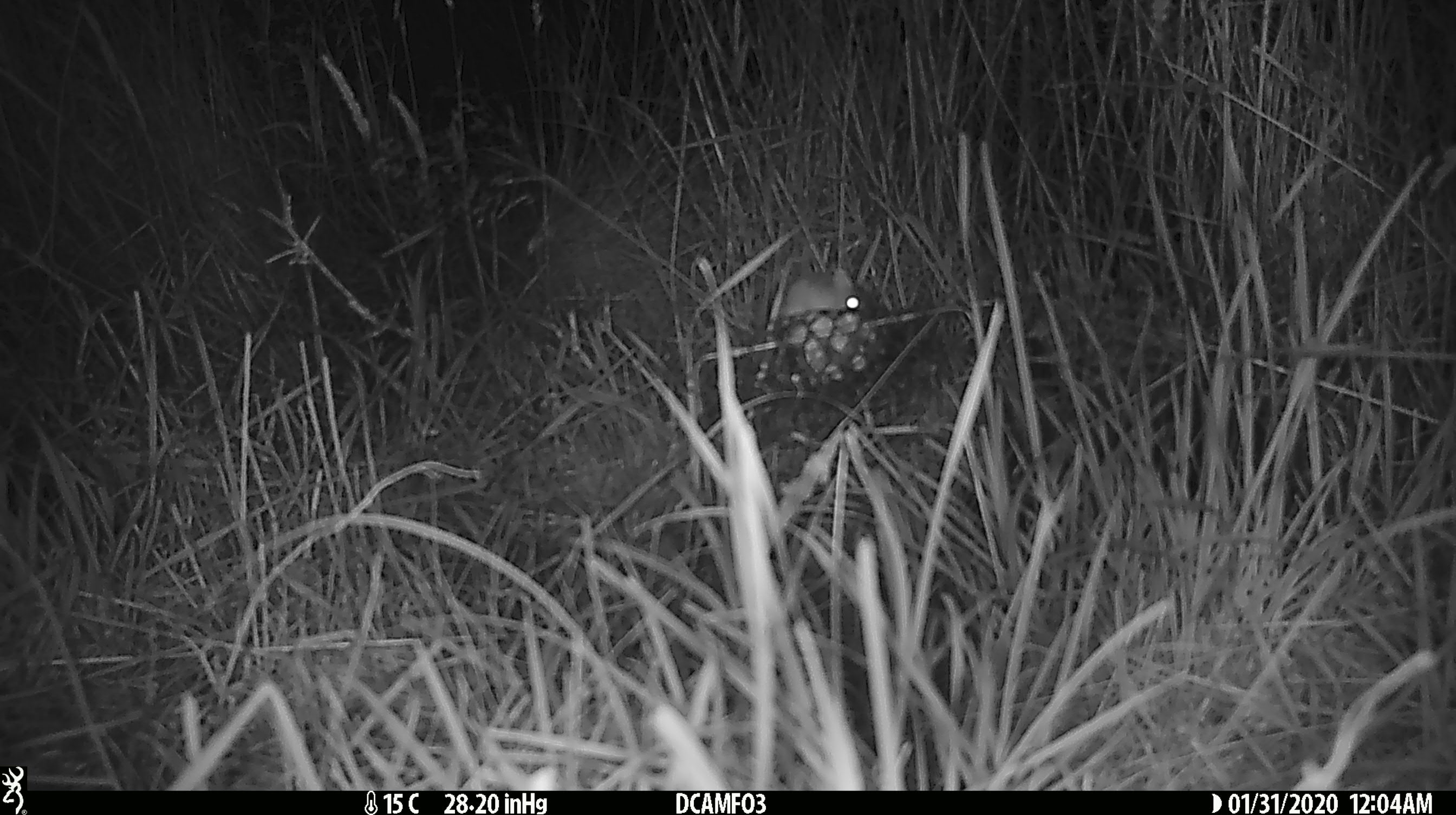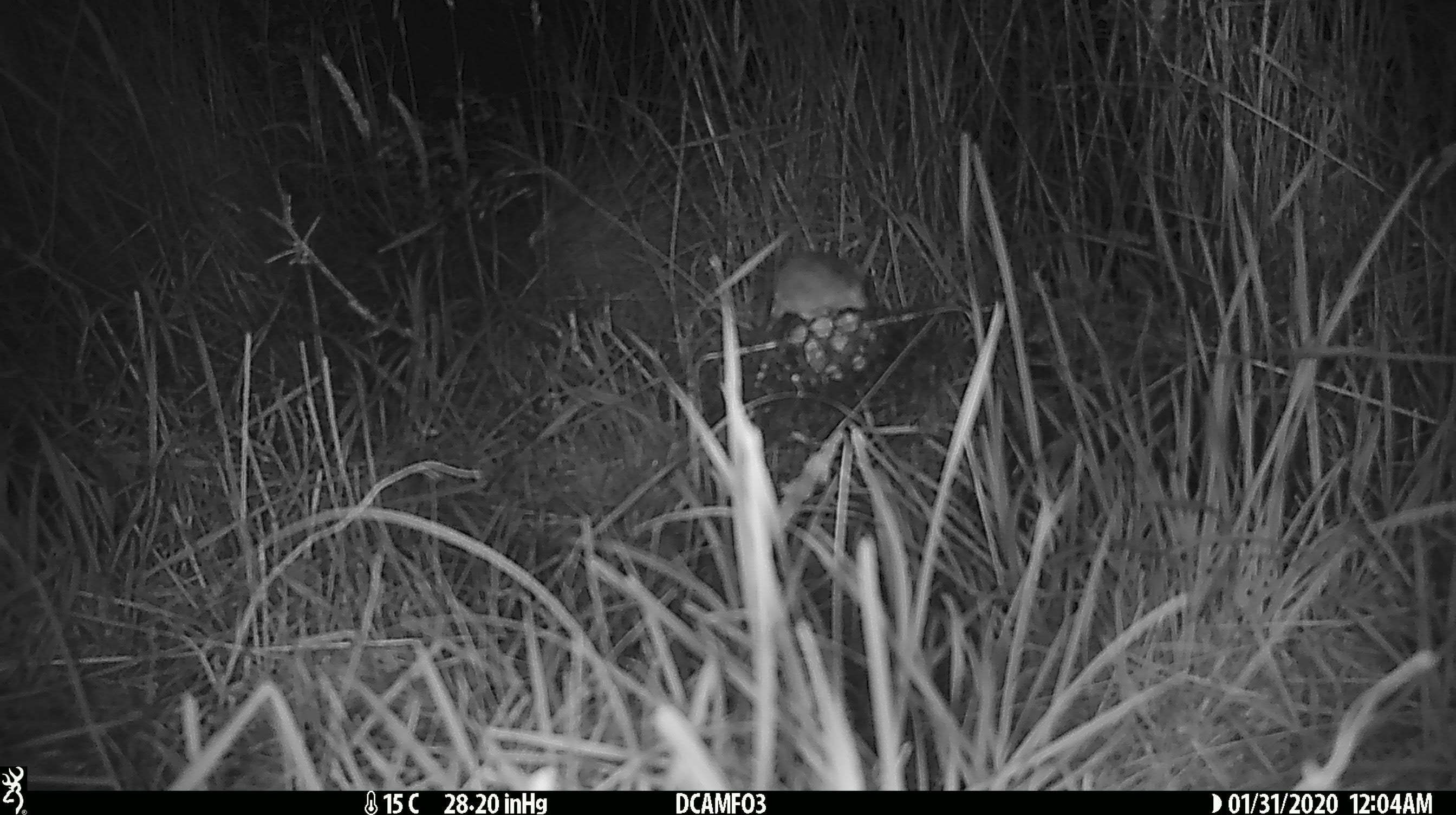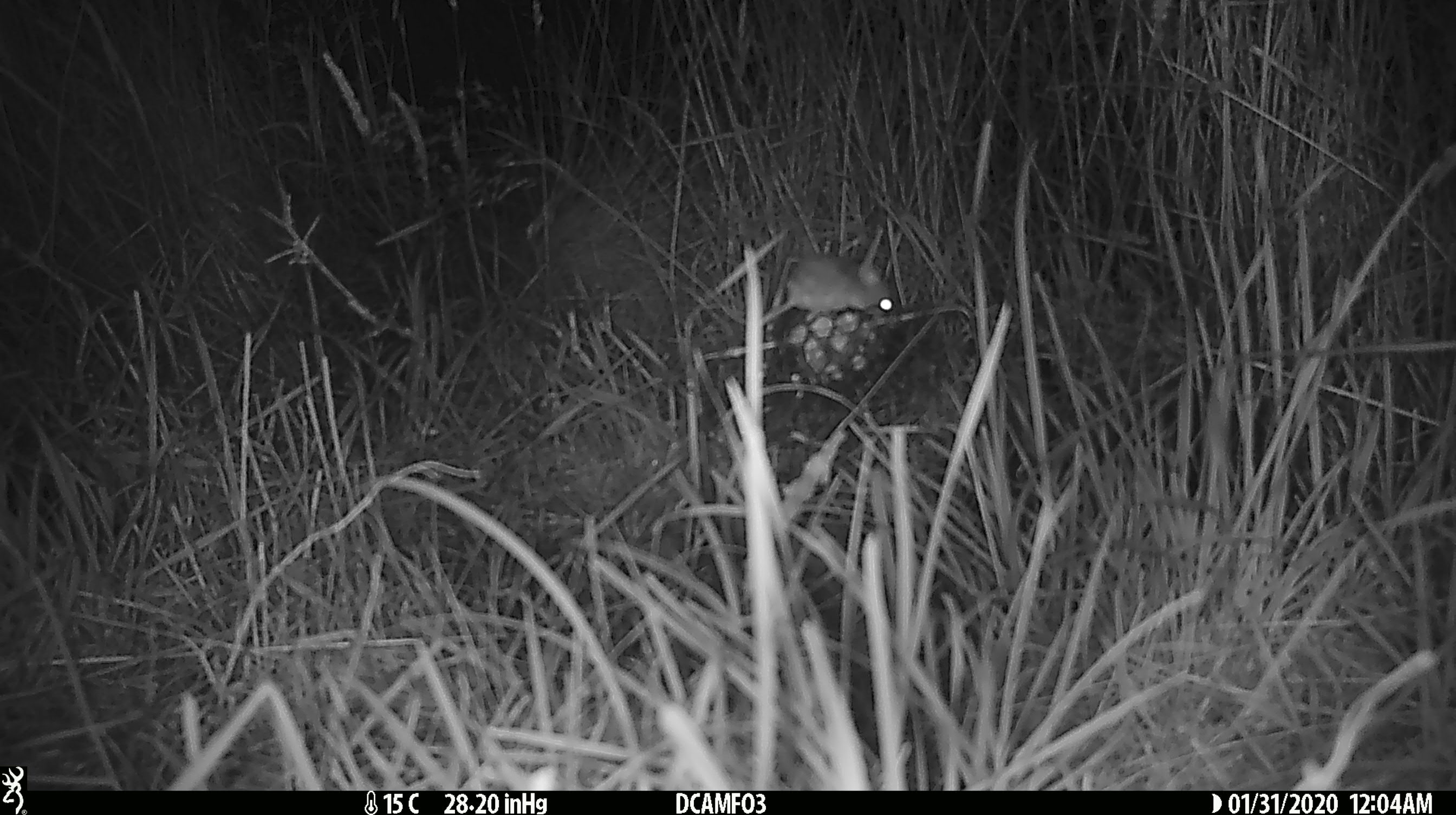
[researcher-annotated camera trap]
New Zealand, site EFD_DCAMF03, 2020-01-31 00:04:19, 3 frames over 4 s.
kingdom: Animalia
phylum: Chordata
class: Mammalia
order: Rodentia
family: Muridae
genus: Mus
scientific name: Mus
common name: mouse